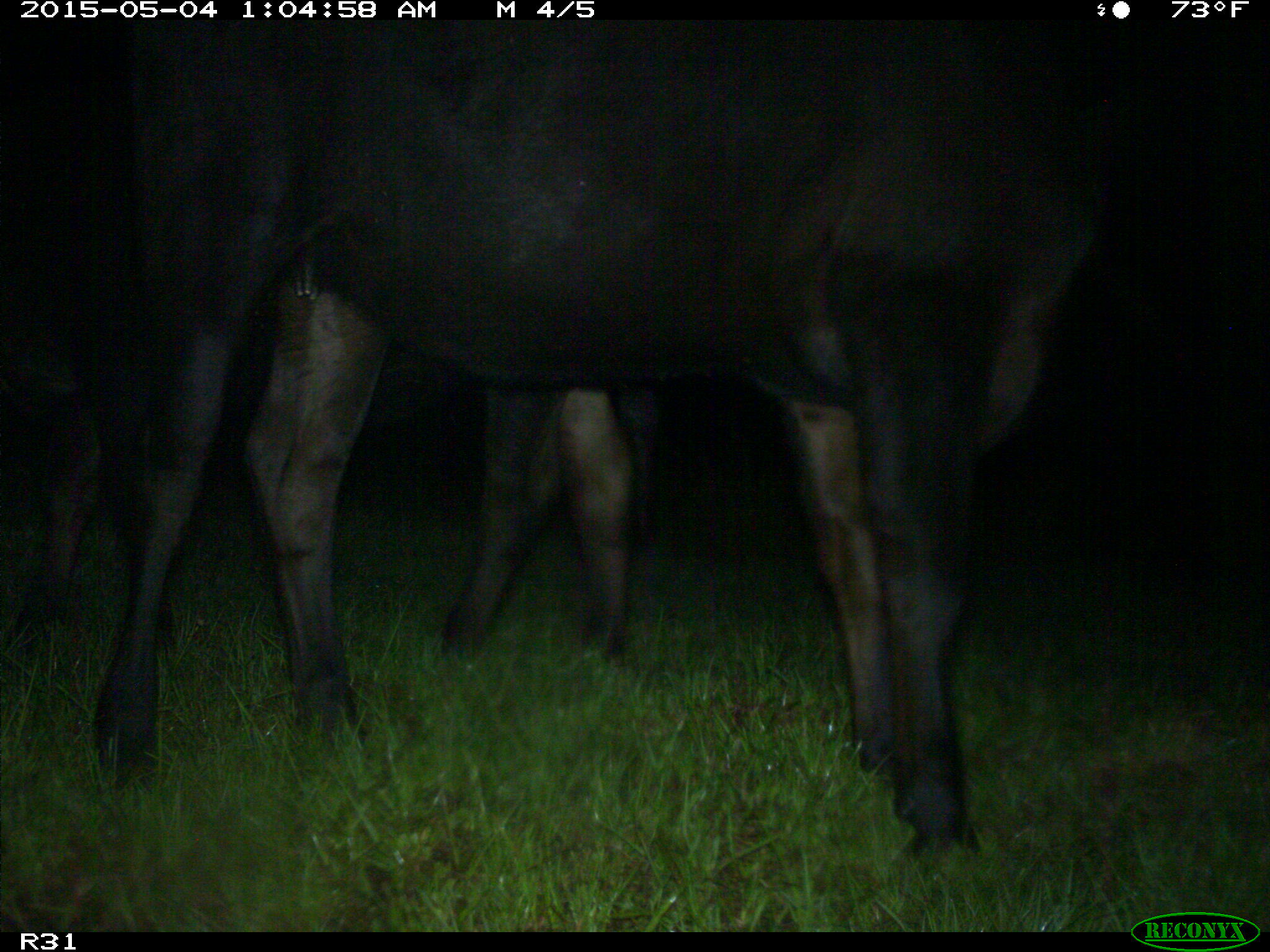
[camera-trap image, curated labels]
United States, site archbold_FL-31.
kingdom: Animalia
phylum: Chordata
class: Mammalia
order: Artiodactyla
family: Bovidae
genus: Bos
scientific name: Bos taurus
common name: domestic cow